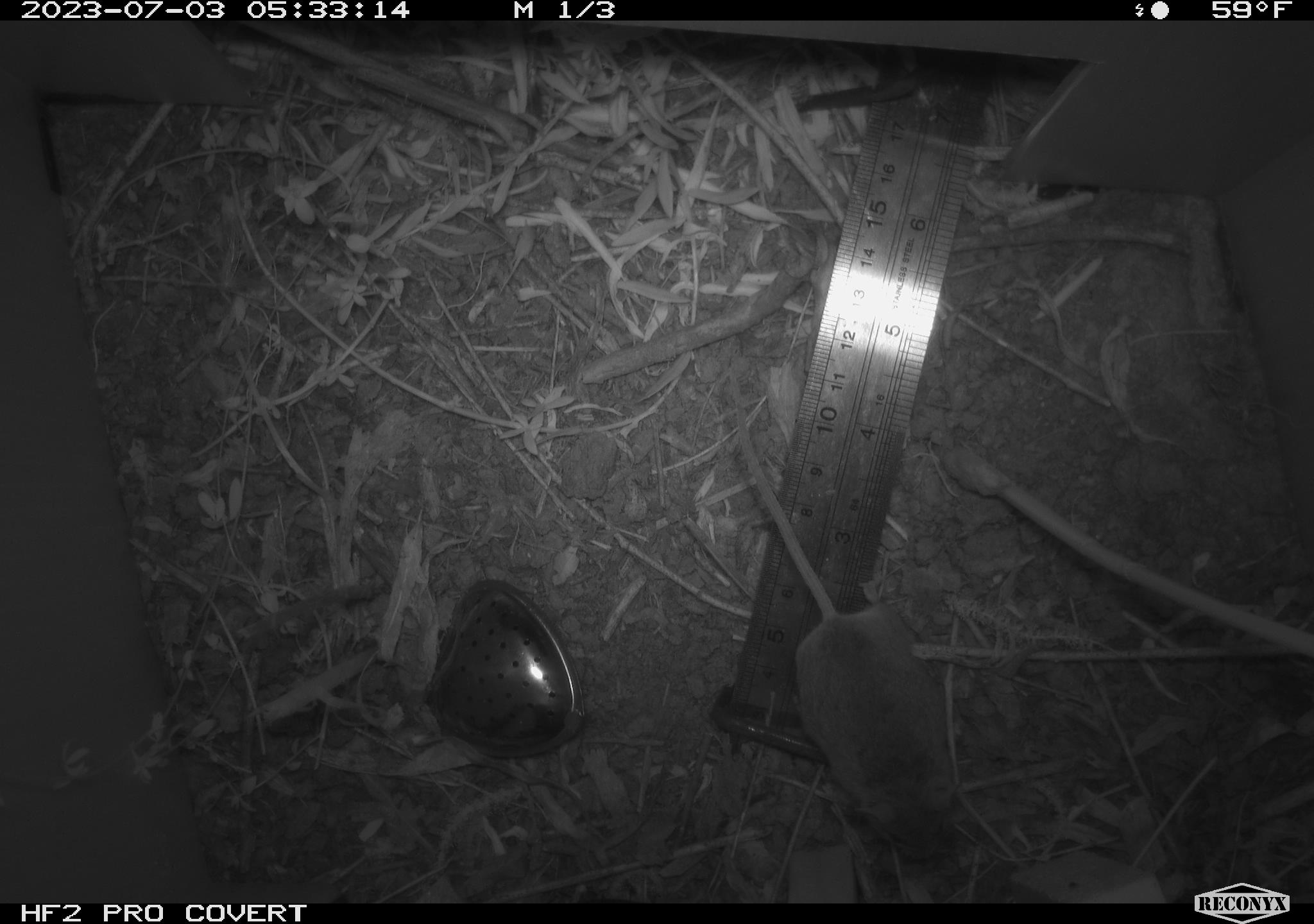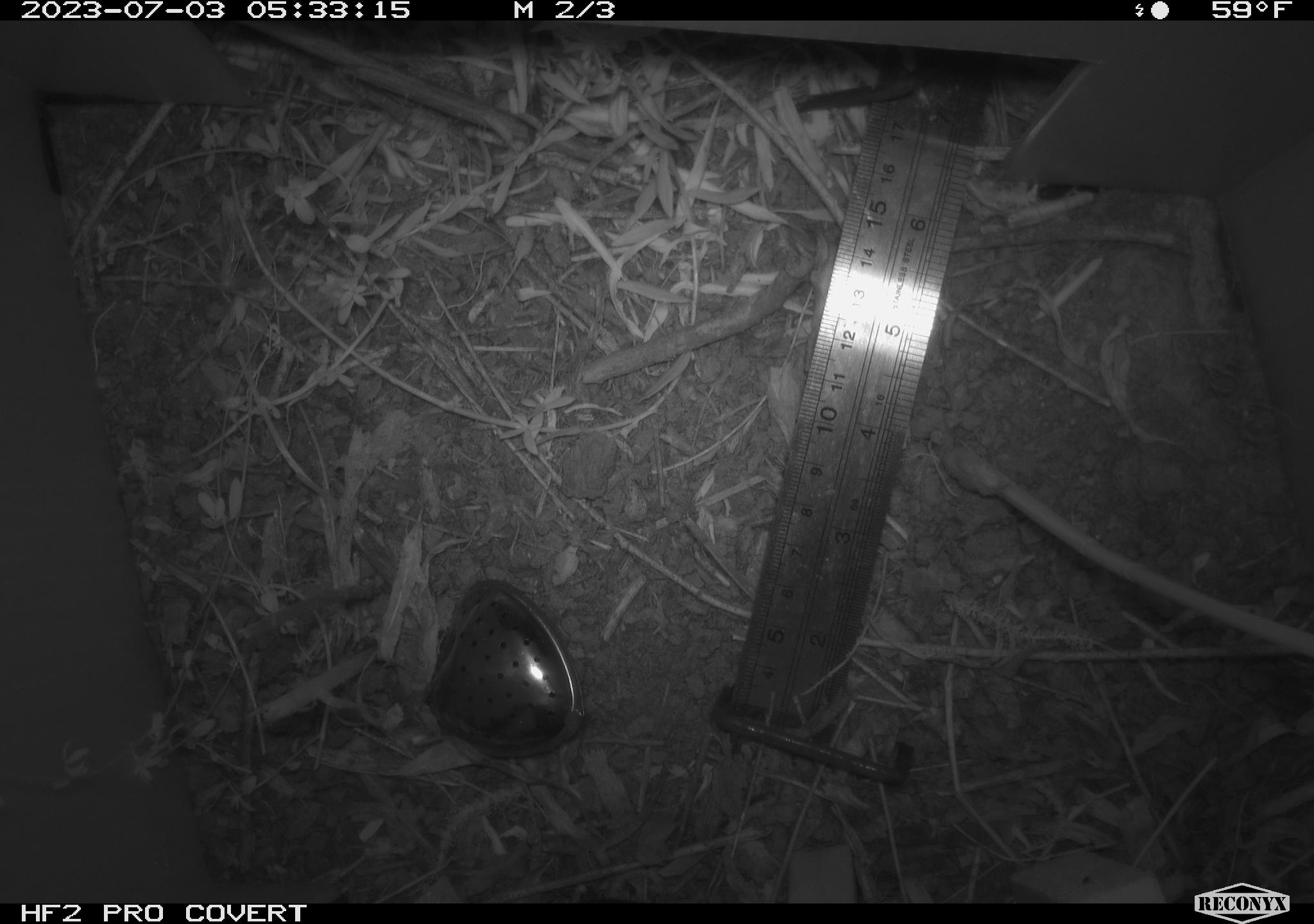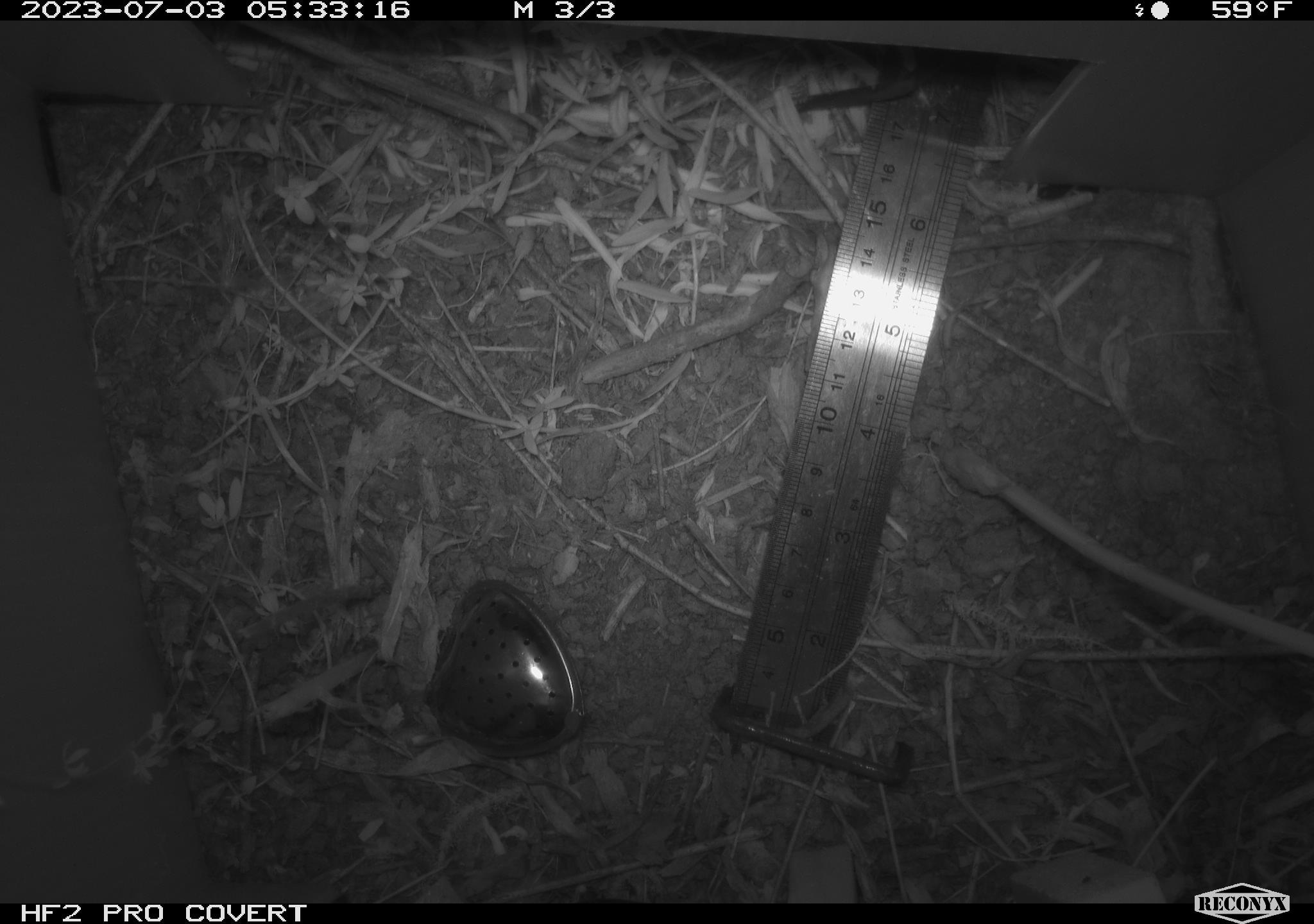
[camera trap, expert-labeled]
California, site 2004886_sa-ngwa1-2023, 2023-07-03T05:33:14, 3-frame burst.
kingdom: Animalia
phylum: Chordata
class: Mammalia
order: Rodentia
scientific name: Rodentia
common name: mouse species